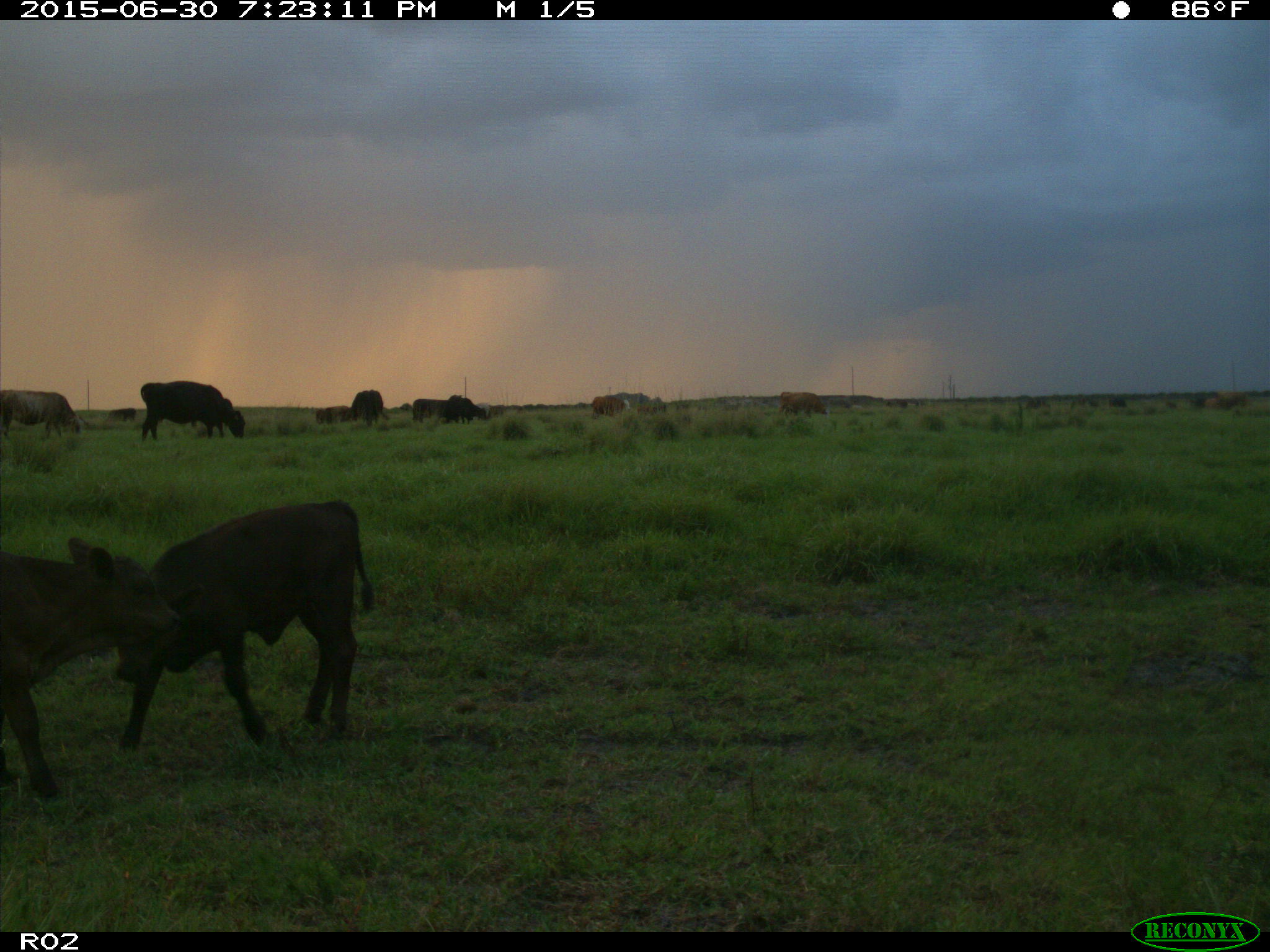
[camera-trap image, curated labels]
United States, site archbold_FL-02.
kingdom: Animalia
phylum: Chordata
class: Mammalia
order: Artiodactyla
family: Bovidae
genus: Bos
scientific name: Bos taurus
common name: domestic cow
Bos taurus (domestic cow).